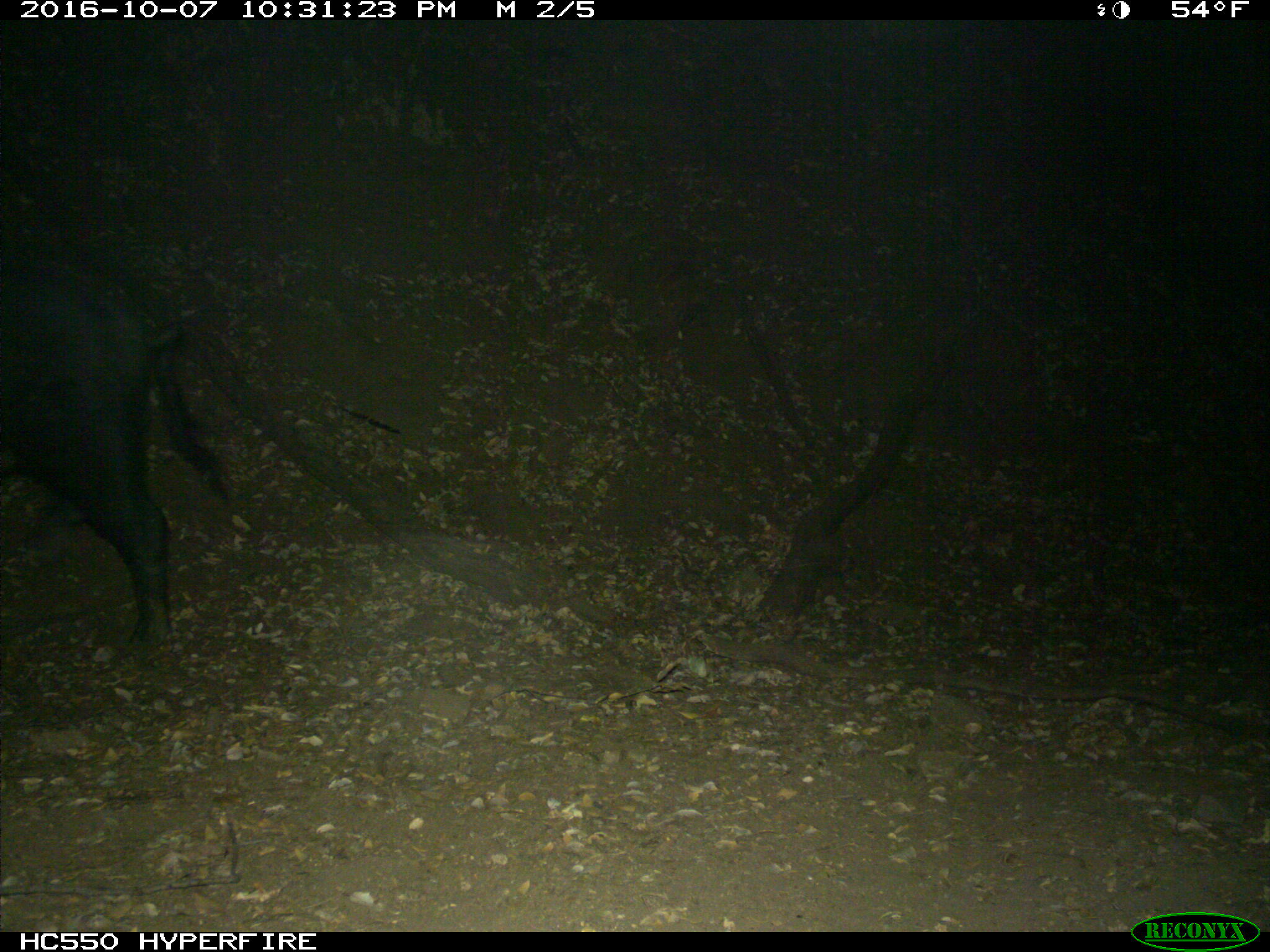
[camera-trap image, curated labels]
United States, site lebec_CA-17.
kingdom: Animalia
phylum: Chordata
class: Mammalia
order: Artiodactyla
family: Suidae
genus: Sus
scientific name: Sus scrofa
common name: wild boar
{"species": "Sus scrofa (wild boar)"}